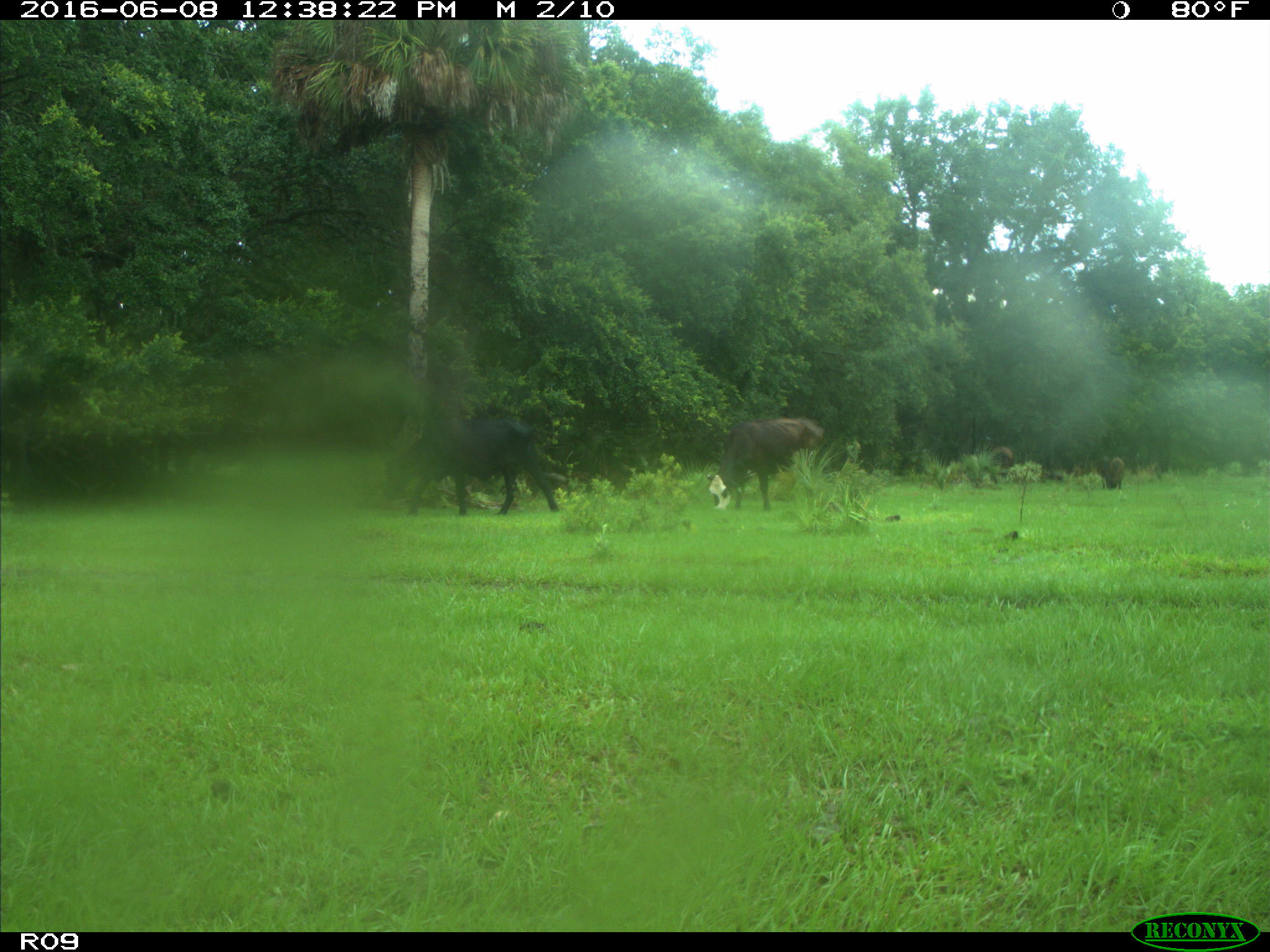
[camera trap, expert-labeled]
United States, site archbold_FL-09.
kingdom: Animalia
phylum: Chordata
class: Mammalia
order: Artiodactyla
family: Bovidae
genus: Bos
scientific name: Bos taurus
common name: domestic cow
Bos taurus (domestic cow).